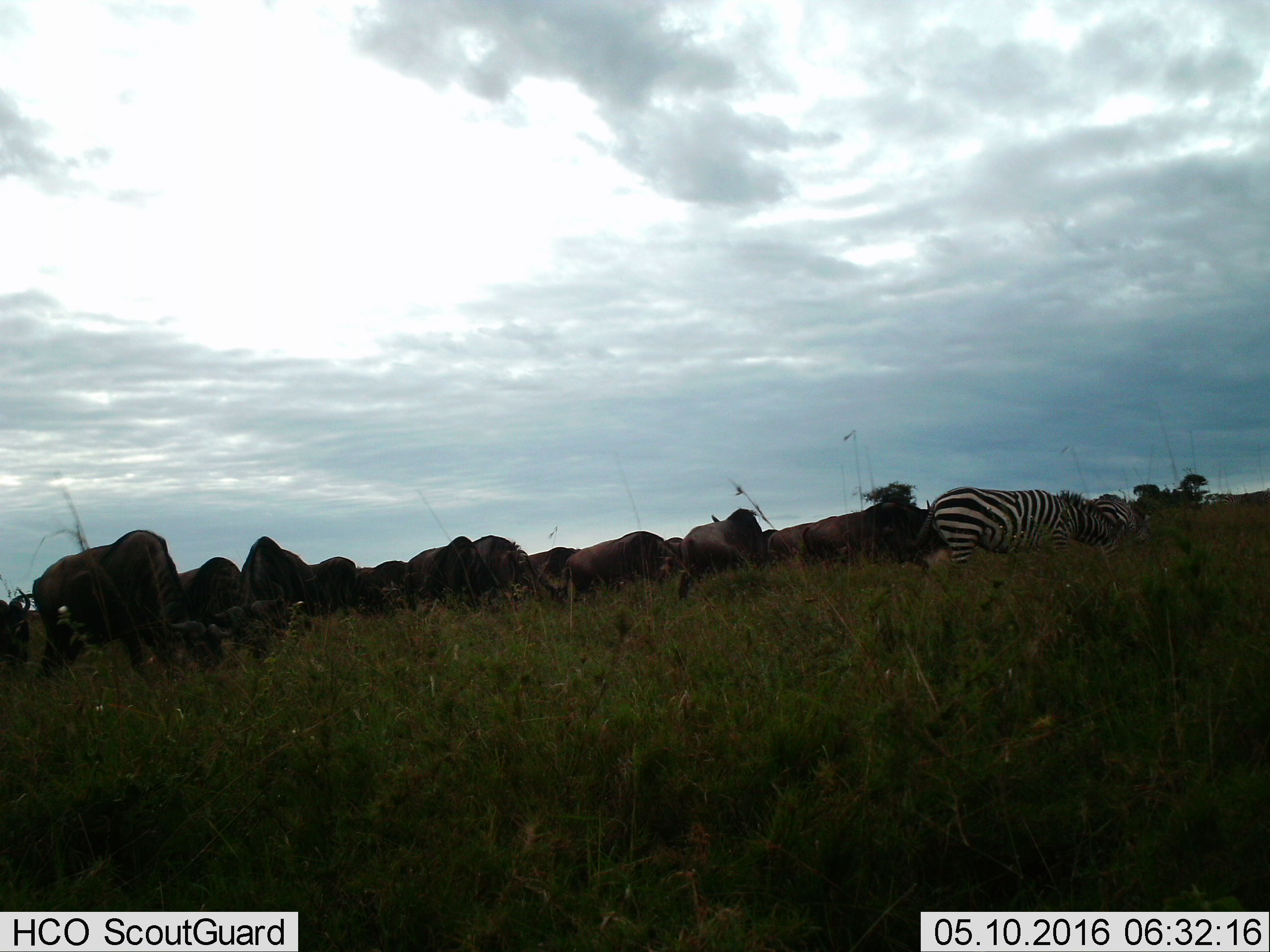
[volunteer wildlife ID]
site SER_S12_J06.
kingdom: Animalia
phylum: Chordata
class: Mammalia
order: Artiodactyla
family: Bovidae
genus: Connochaetes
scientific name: Connochaetes taurinus taurinus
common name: blue wildebeest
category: wildebeestblue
Wildebeestblue (blue wildebeest) (Connochaetes taurinus taurinus), count 11-50. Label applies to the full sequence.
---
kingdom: Animalia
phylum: Chordata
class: Mammalia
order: Perissodactyla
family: Equidae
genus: Equus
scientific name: Equus quagga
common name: plains zebra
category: zebraplains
Zebraplains (plains zebra) (Equus quagga), count 2. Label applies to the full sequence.